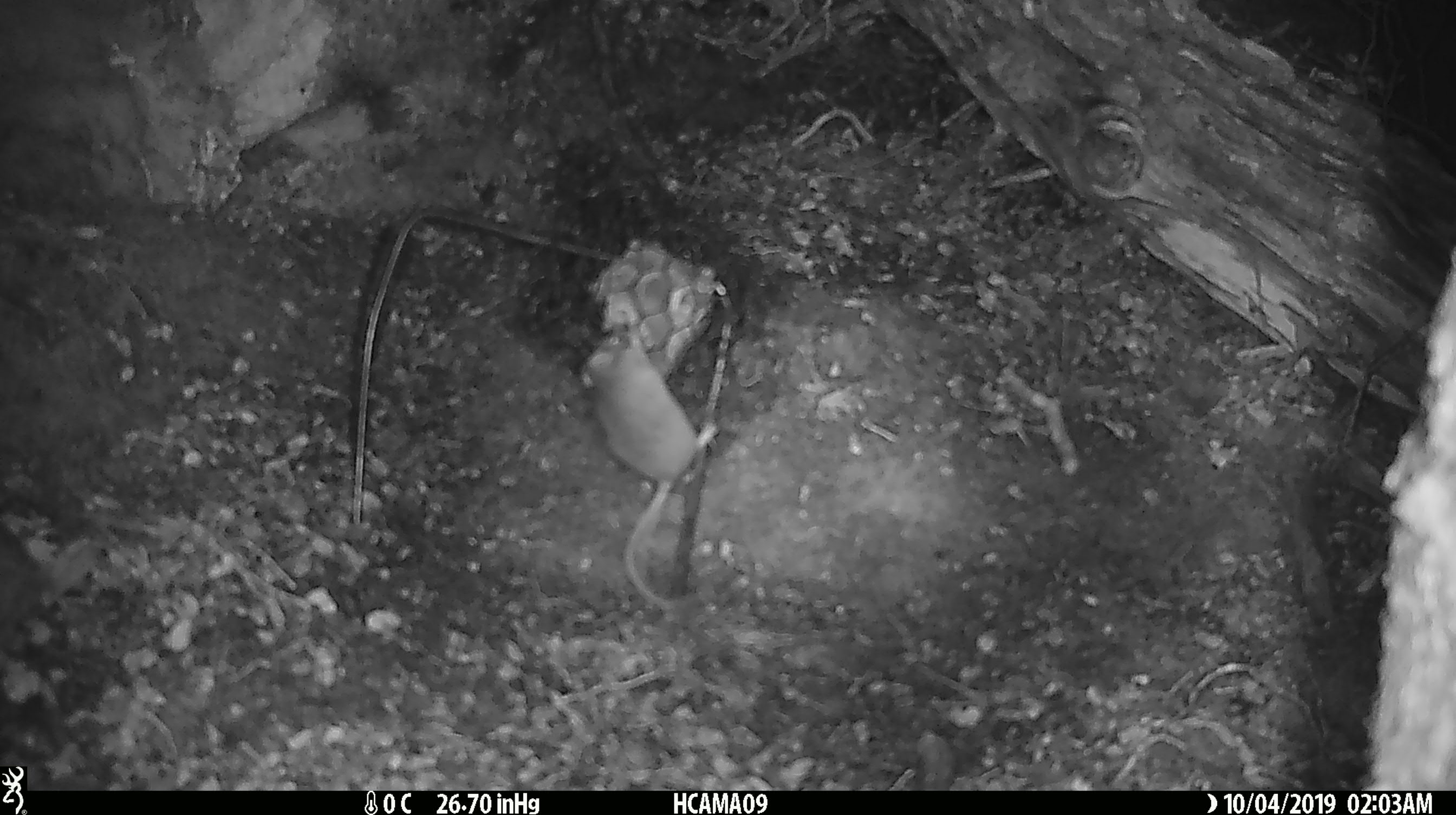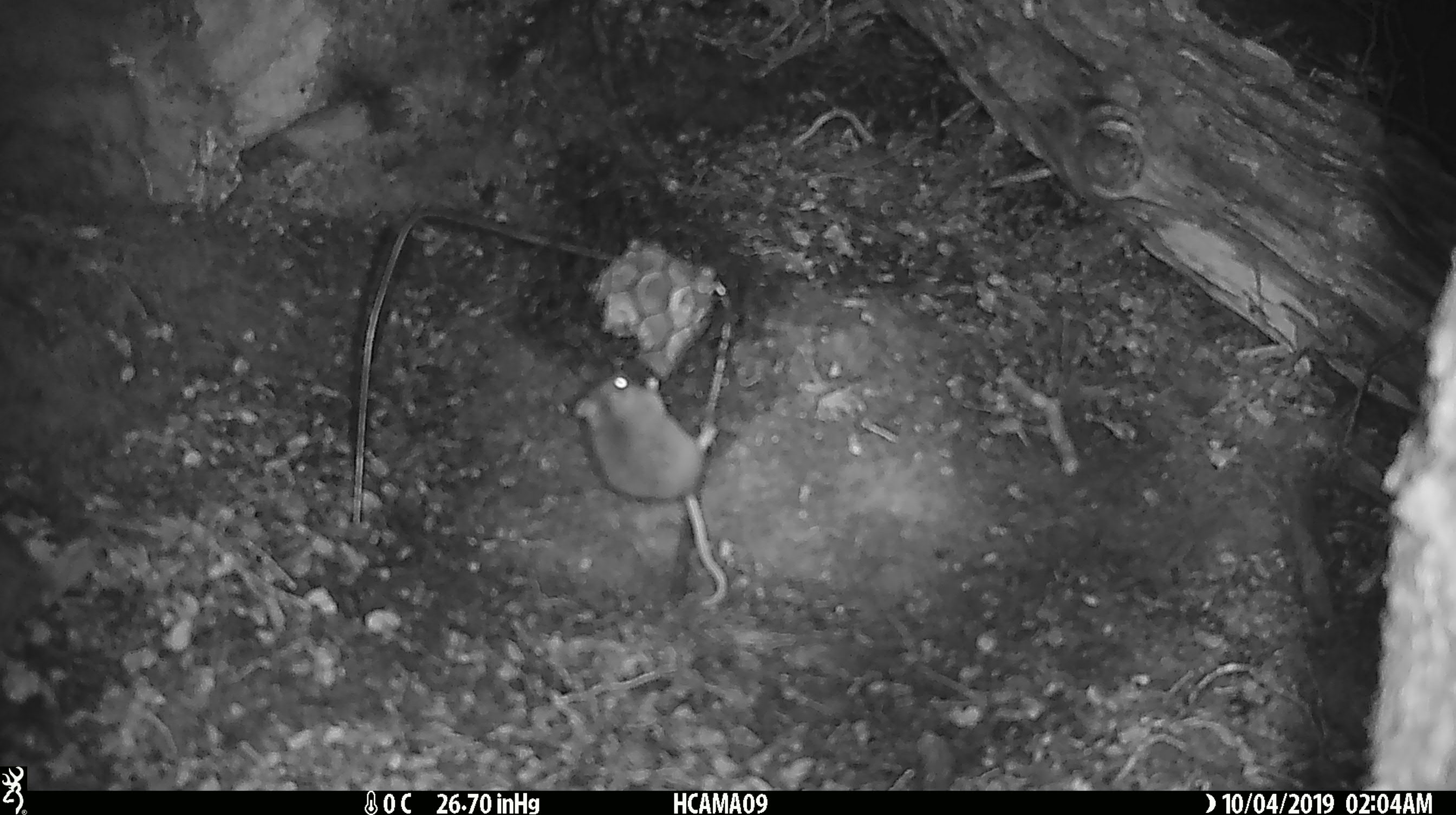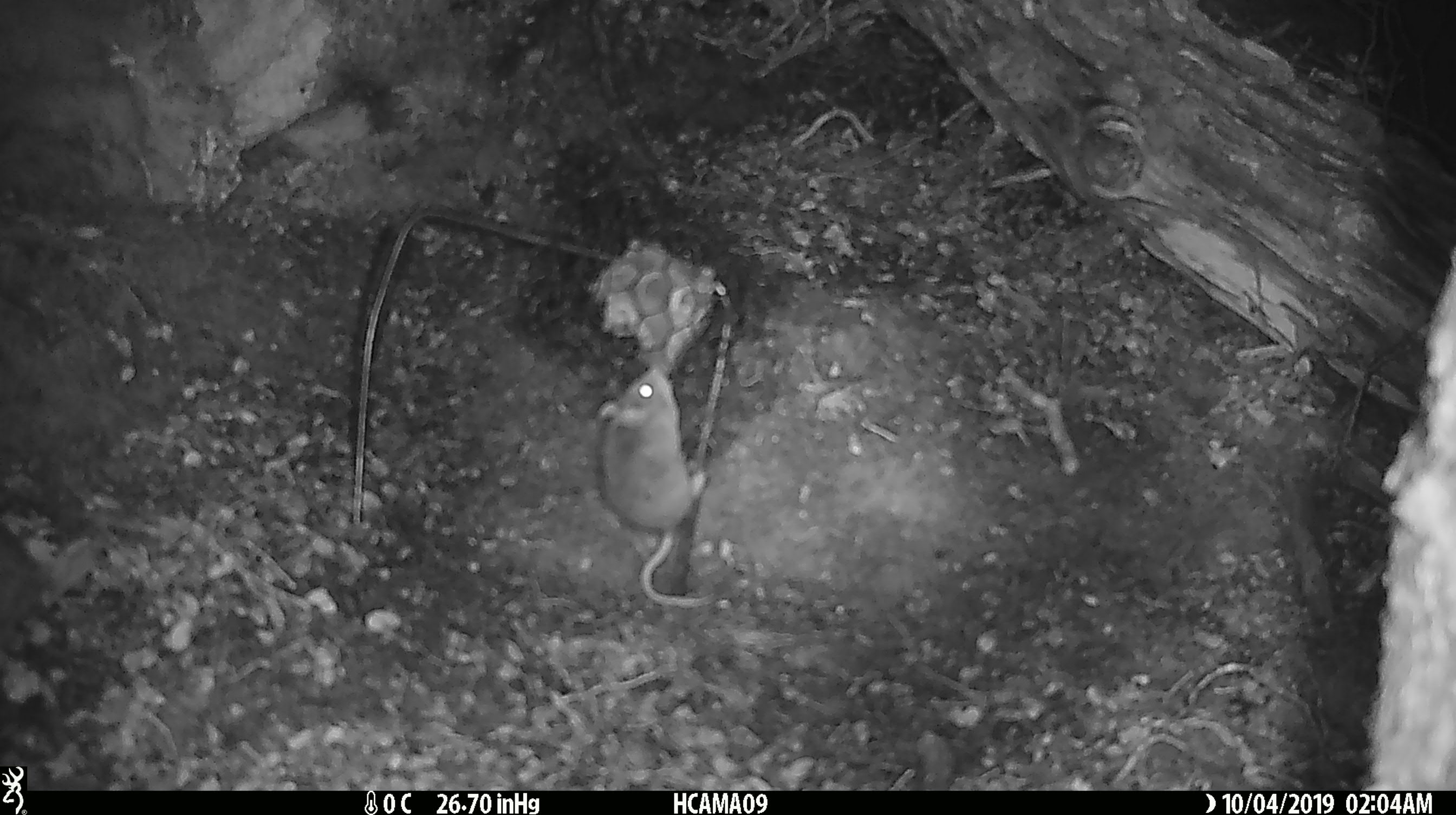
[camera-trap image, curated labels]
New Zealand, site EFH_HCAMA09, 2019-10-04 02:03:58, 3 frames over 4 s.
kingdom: Animalia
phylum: Chordata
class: Mammalia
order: Rodentia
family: Muridae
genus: Mus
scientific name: Mus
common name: mouse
Mouse (Mus).